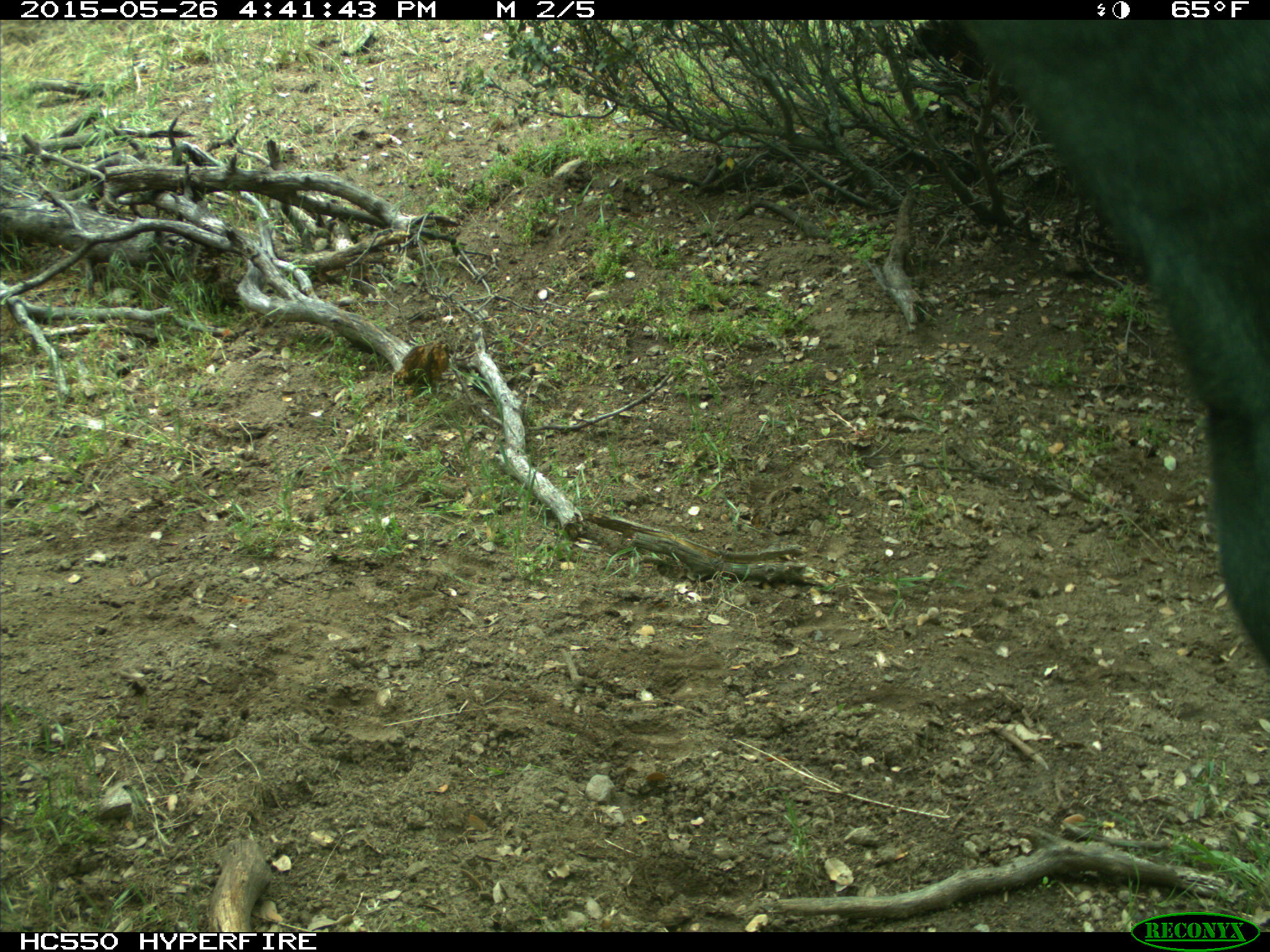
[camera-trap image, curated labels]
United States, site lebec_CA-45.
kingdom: Animalia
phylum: Chordata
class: Mammalia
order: Artiodactyla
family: Bovidae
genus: Bos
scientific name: Bos taurus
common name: domestic cow